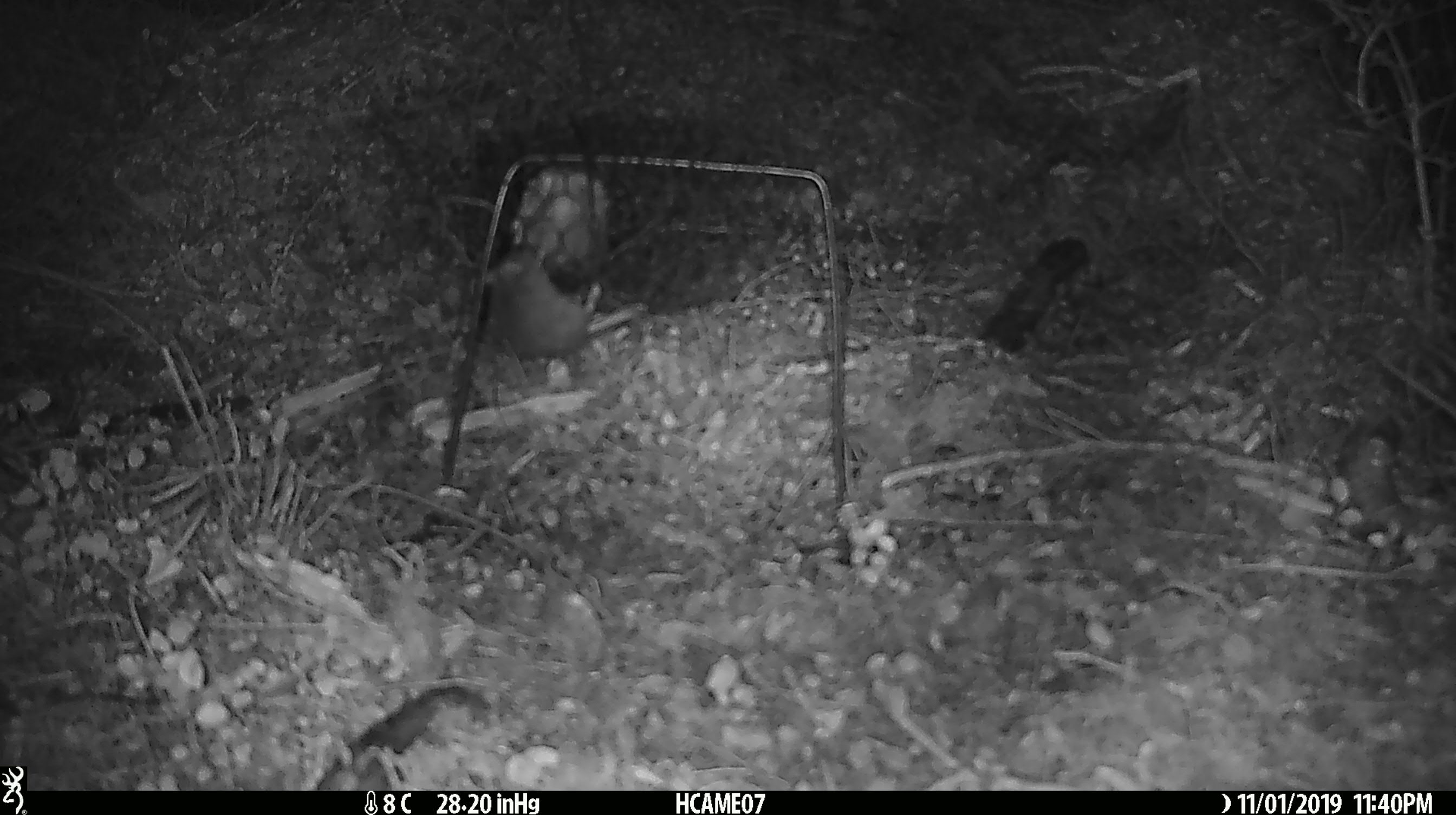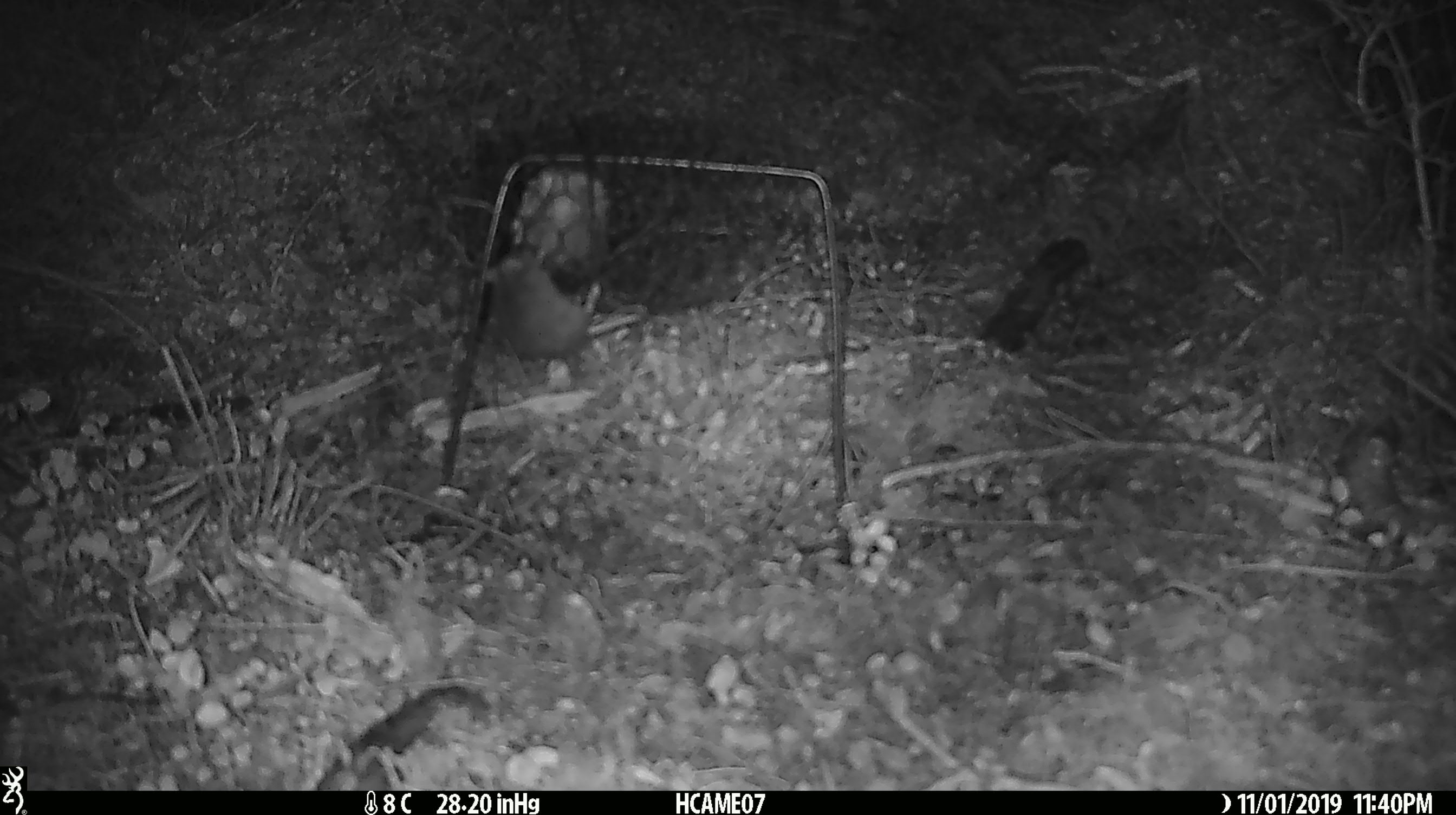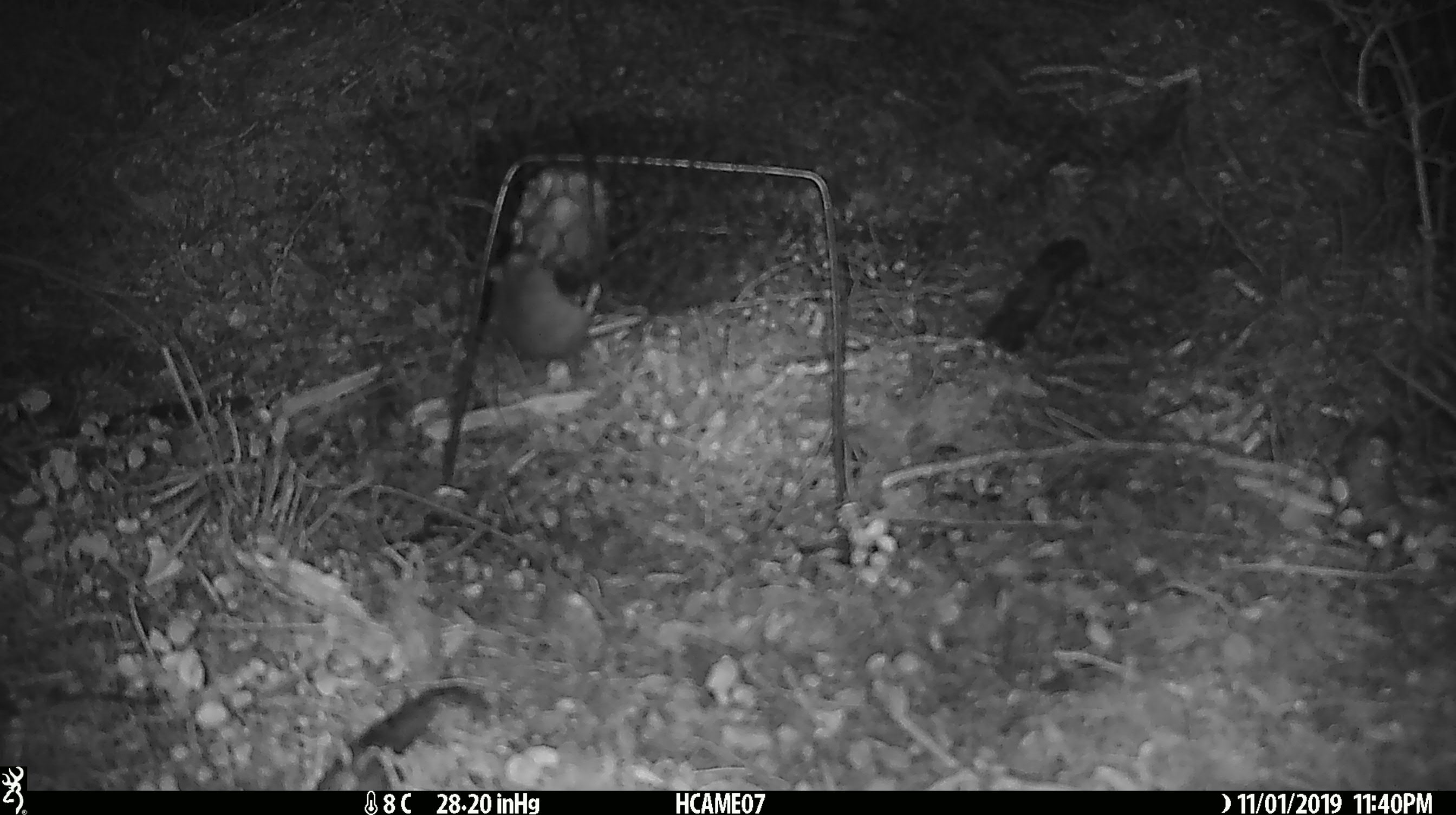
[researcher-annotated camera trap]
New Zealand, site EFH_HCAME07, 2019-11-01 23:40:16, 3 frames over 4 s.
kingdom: Animalia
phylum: Chordata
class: Mammalia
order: Rodentia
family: Muridae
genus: Mus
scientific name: Mus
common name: mouse